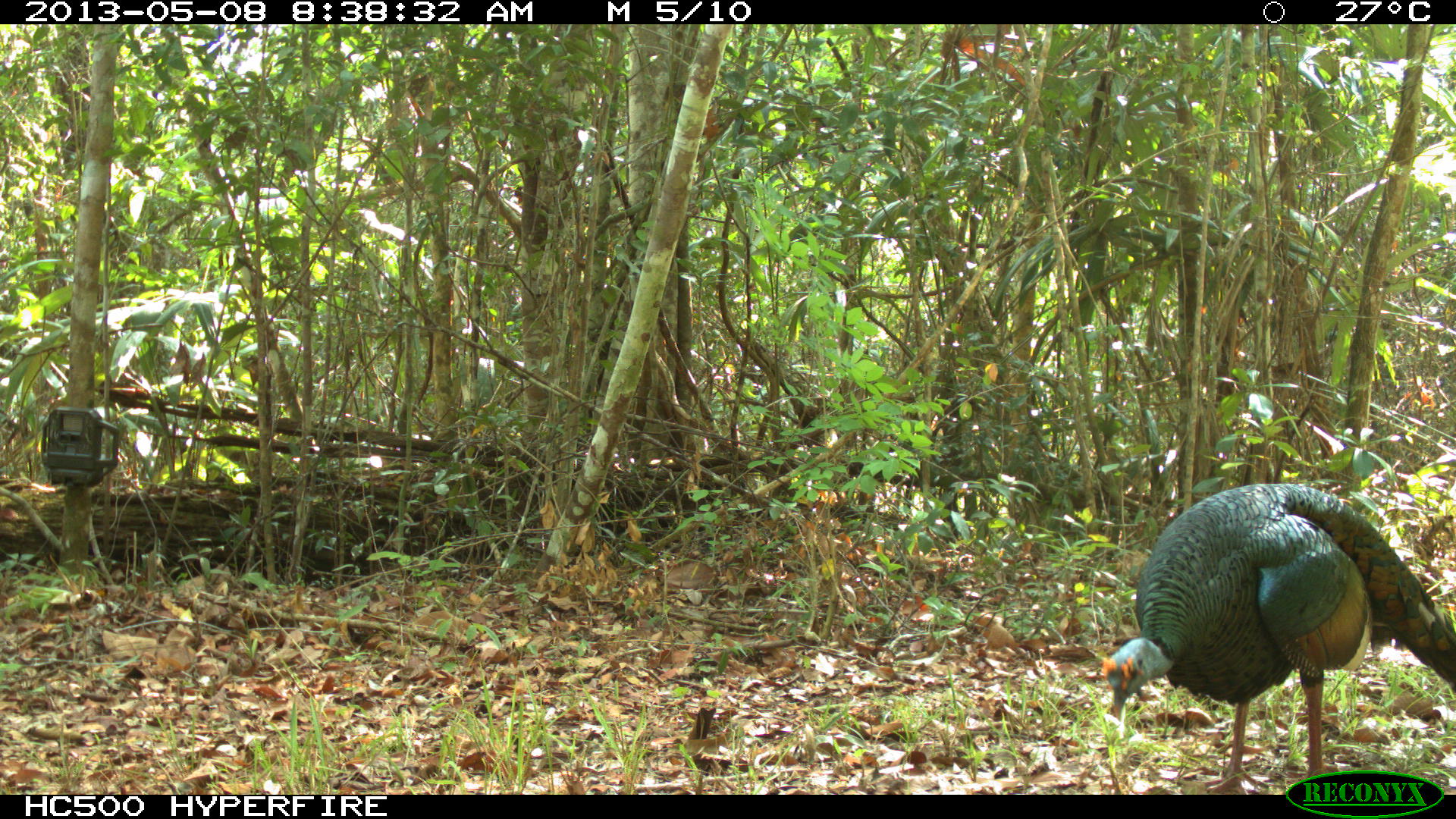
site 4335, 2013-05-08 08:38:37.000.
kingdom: Animalia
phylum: Chordata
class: Aves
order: Galliformes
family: Phasianidae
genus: Meleagris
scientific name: Meleagris ocellata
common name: ocellated turkey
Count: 1.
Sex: male.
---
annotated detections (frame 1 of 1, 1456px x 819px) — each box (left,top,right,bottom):
meleagris ocellata: (1098,481,1456,794)